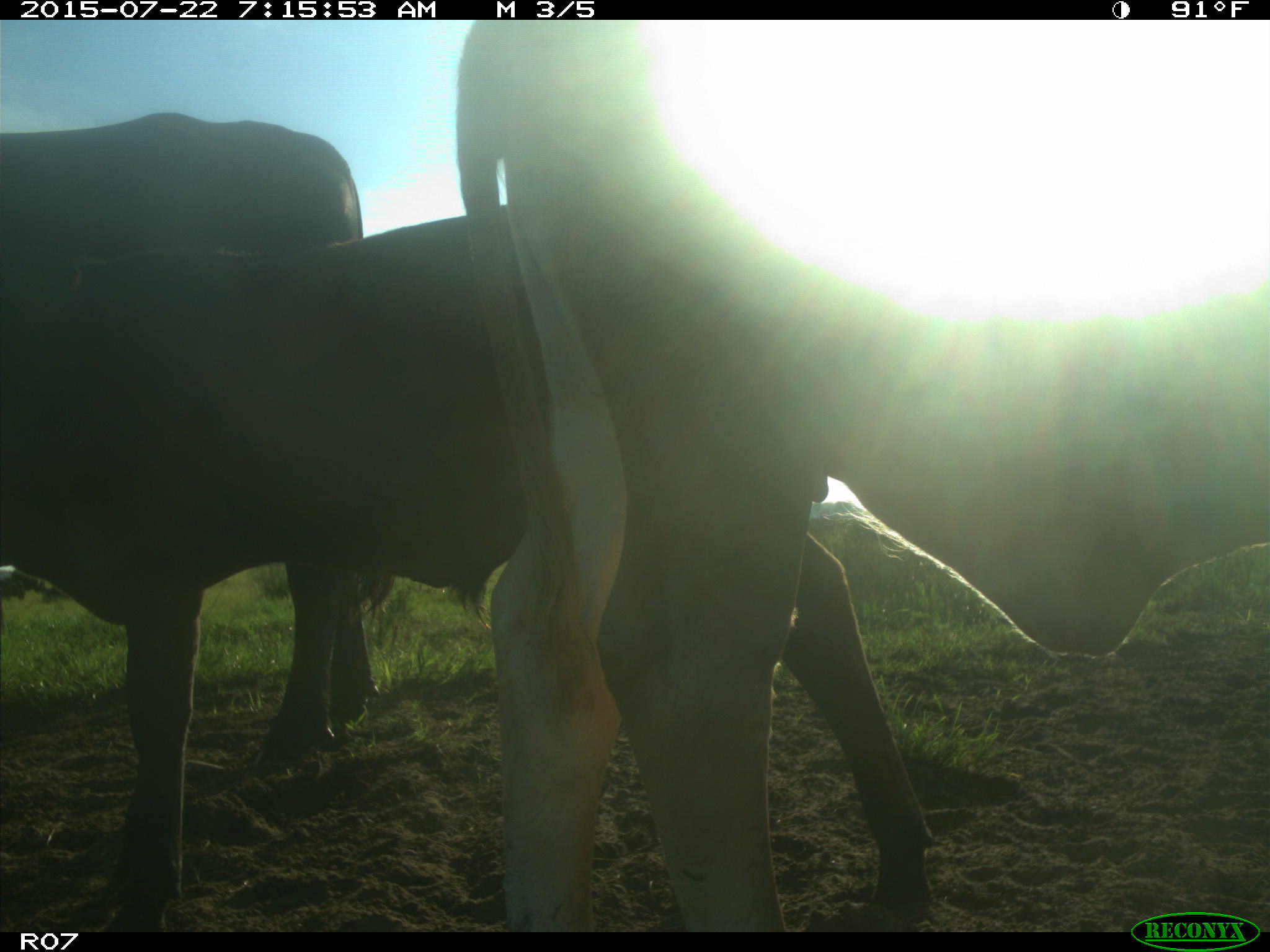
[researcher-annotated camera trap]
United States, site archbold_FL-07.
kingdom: Animalia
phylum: Chordata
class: Mammalia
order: Artiodactyla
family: Suidae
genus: Sus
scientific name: Sus scrofa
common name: wild boar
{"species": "Sus scrofa (wild boar)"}